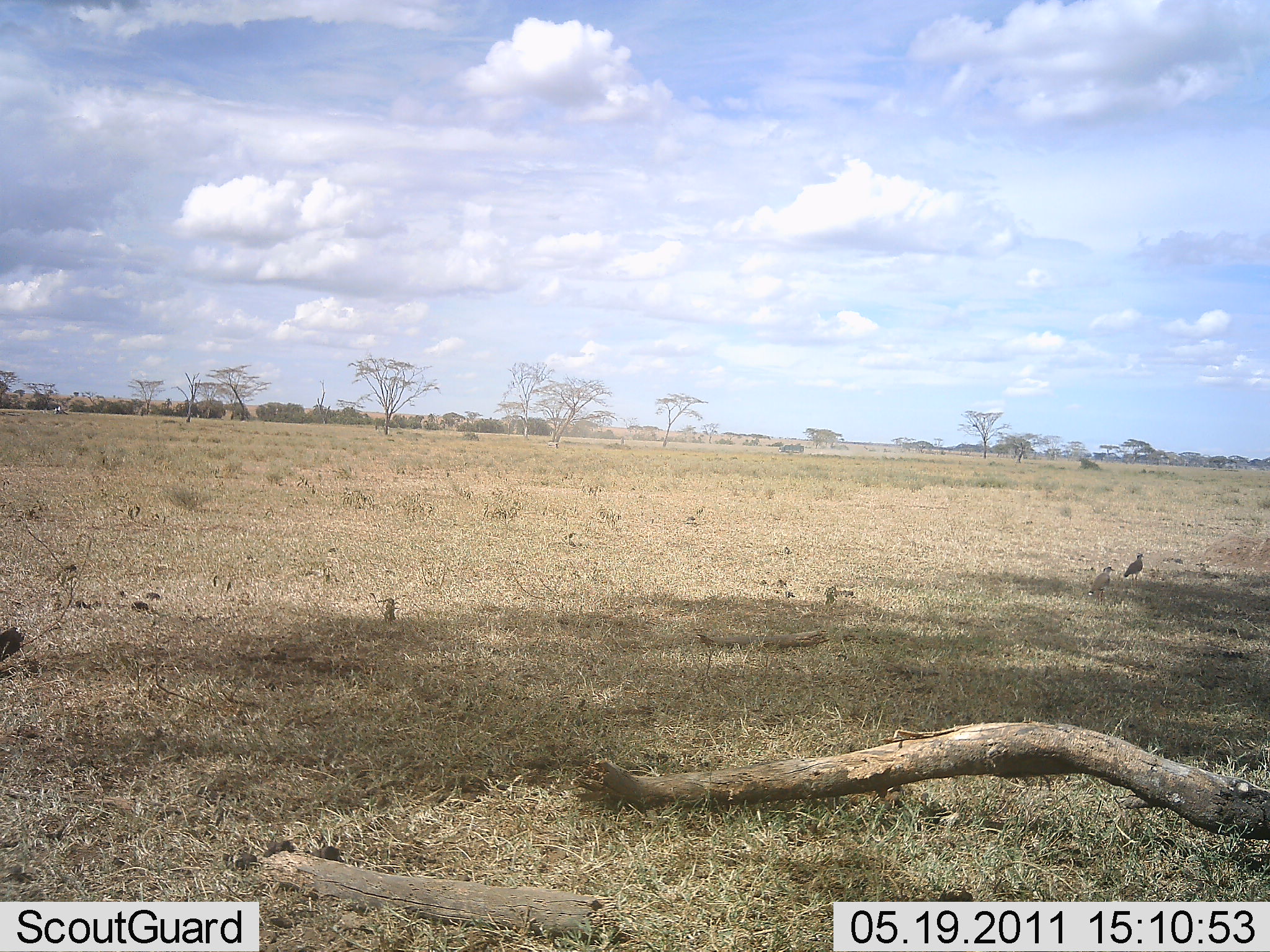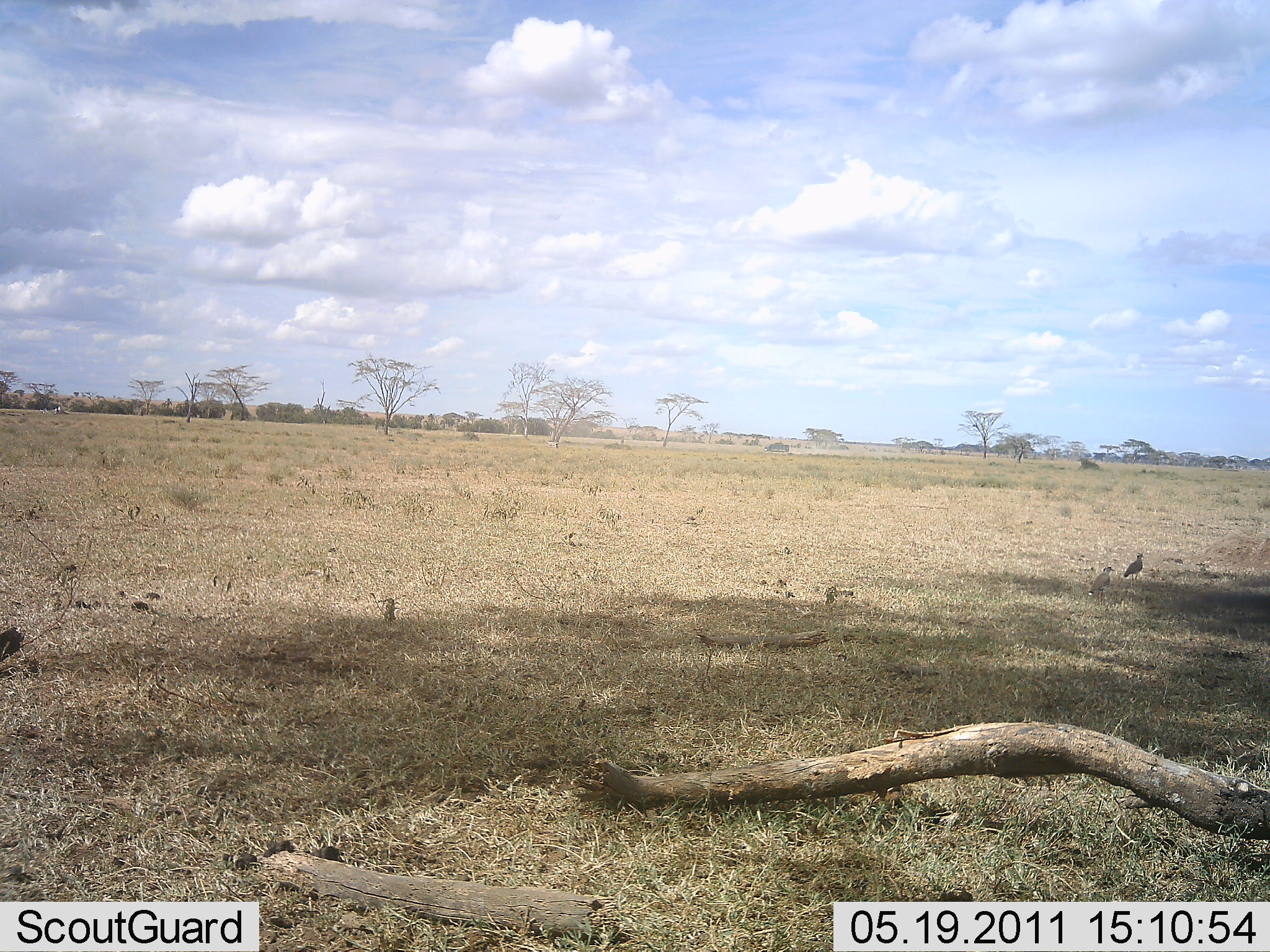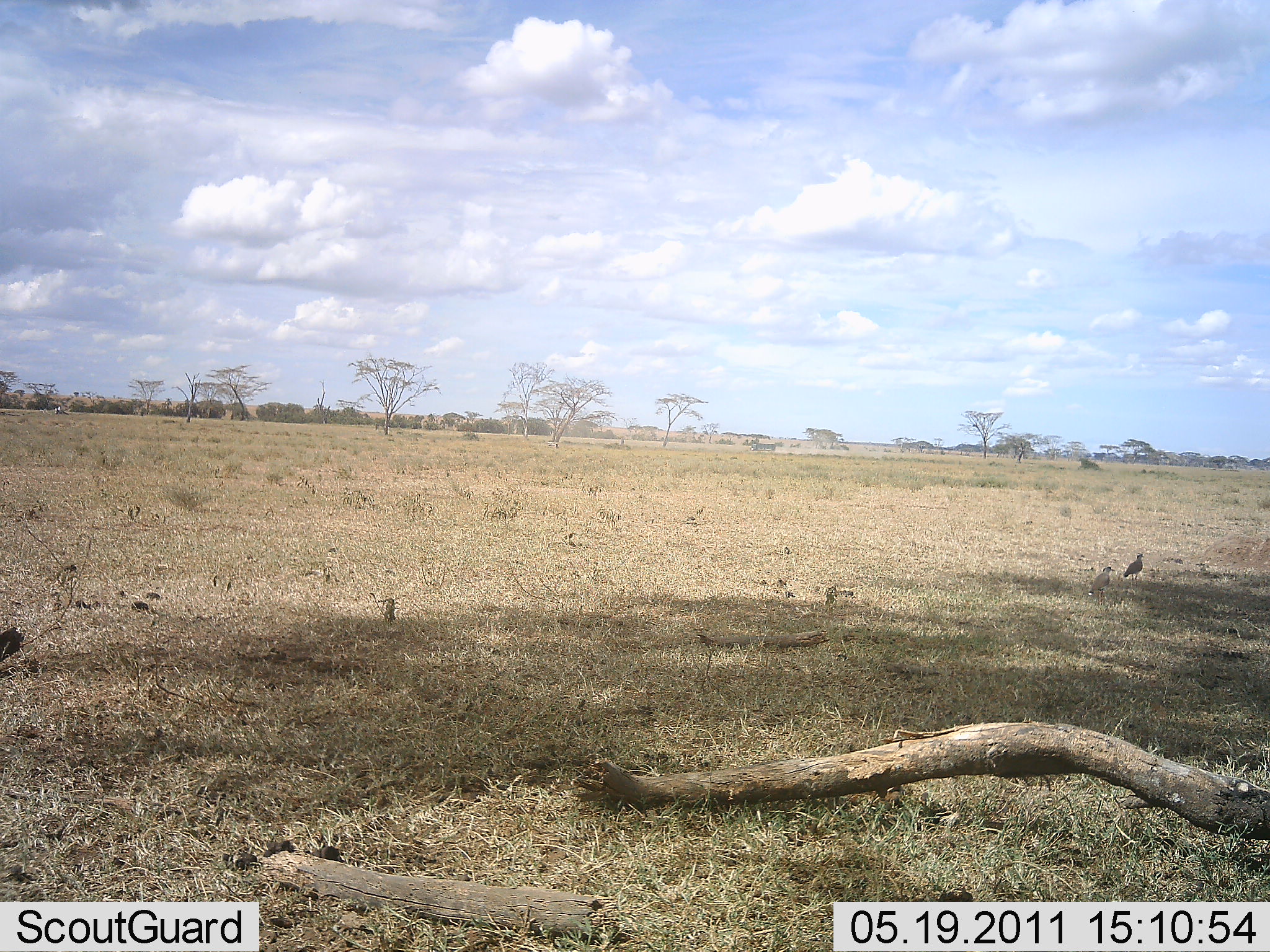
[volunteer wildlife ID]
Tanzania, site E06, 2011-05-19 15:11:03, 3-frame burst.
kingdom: Animalia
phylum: Chordata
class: Aves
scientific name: Aves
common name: bird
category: otherbird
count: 2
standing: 91%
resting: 9%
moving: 0%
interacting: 0%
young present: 0%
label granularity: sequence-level